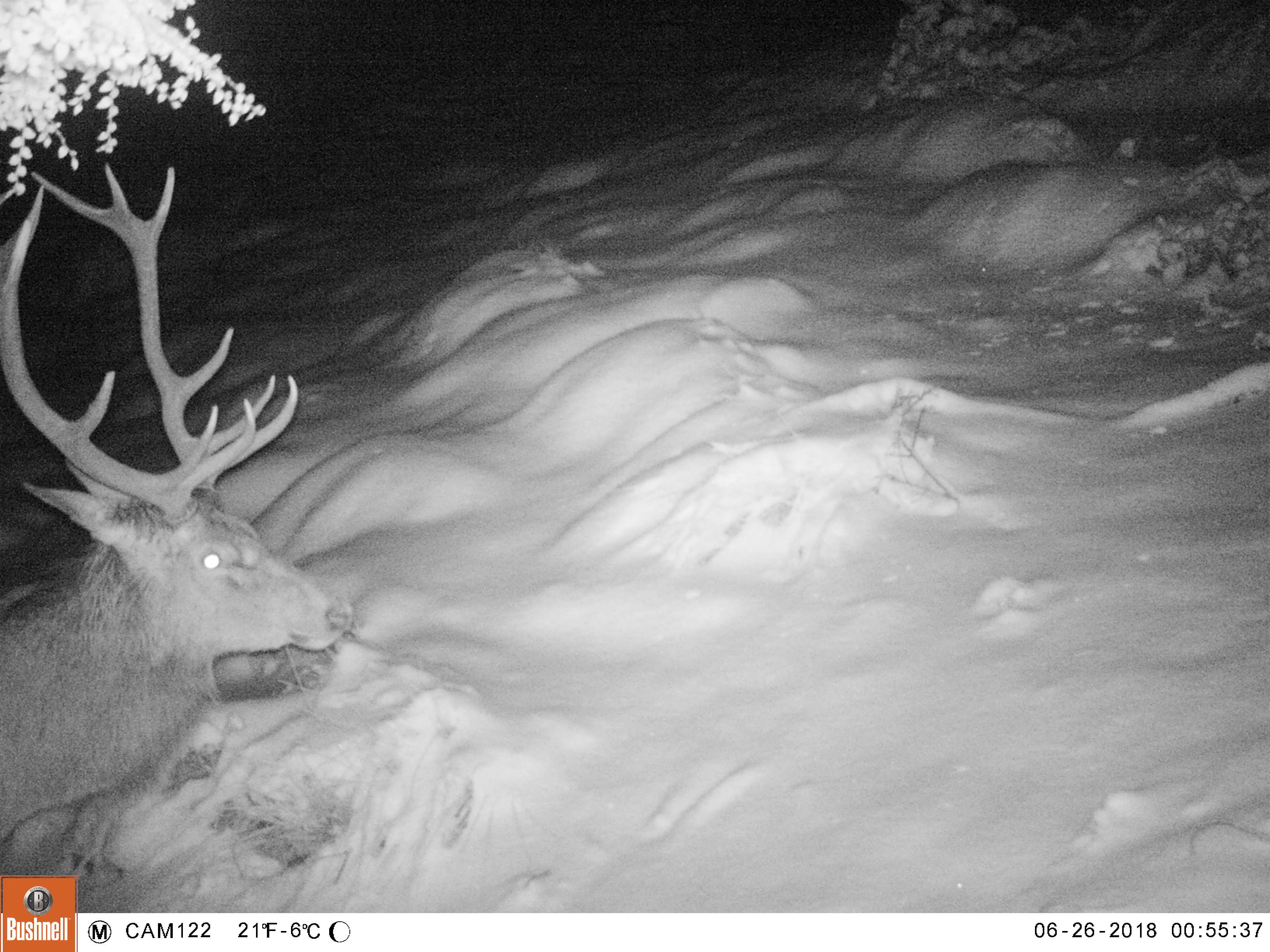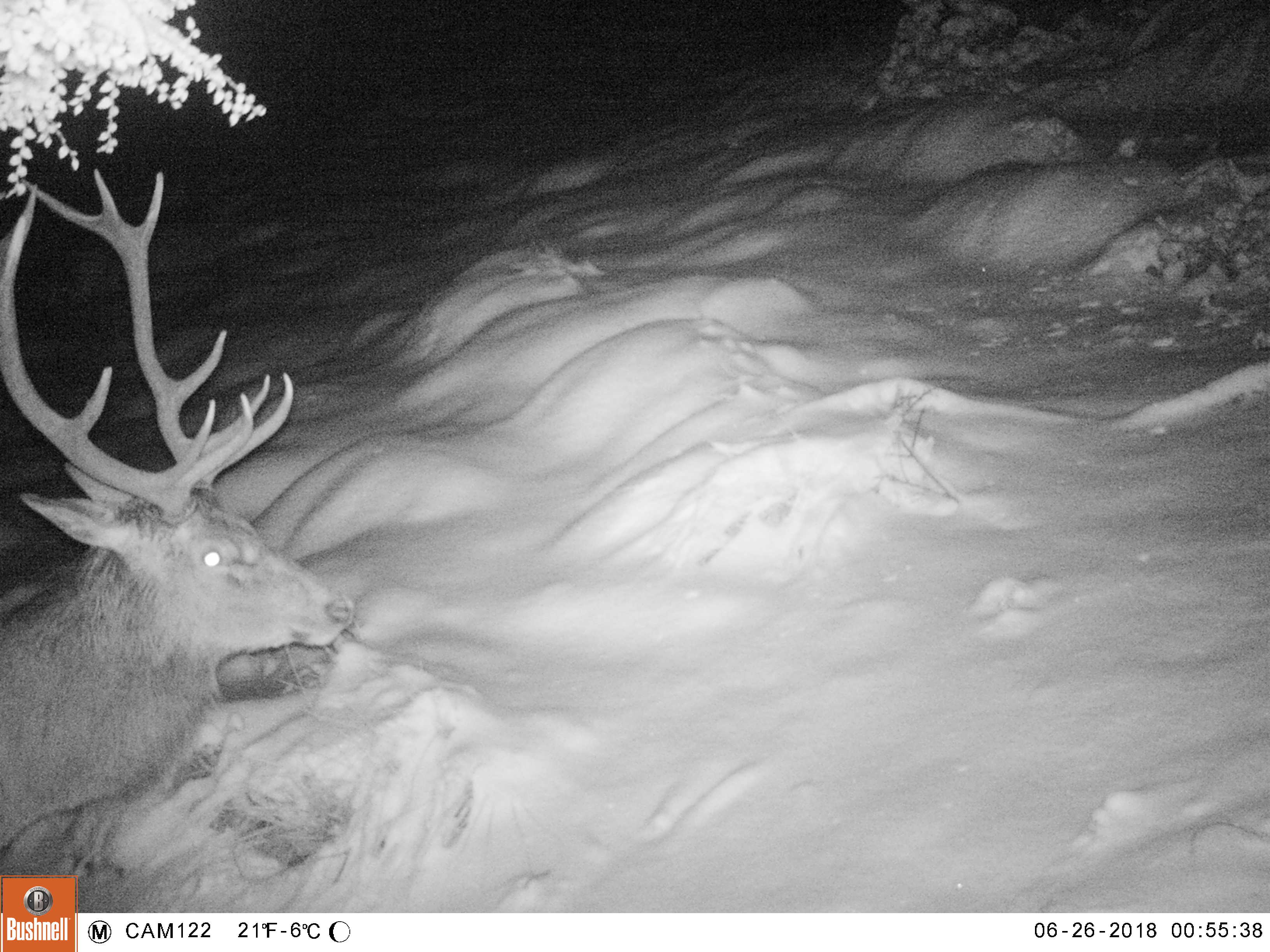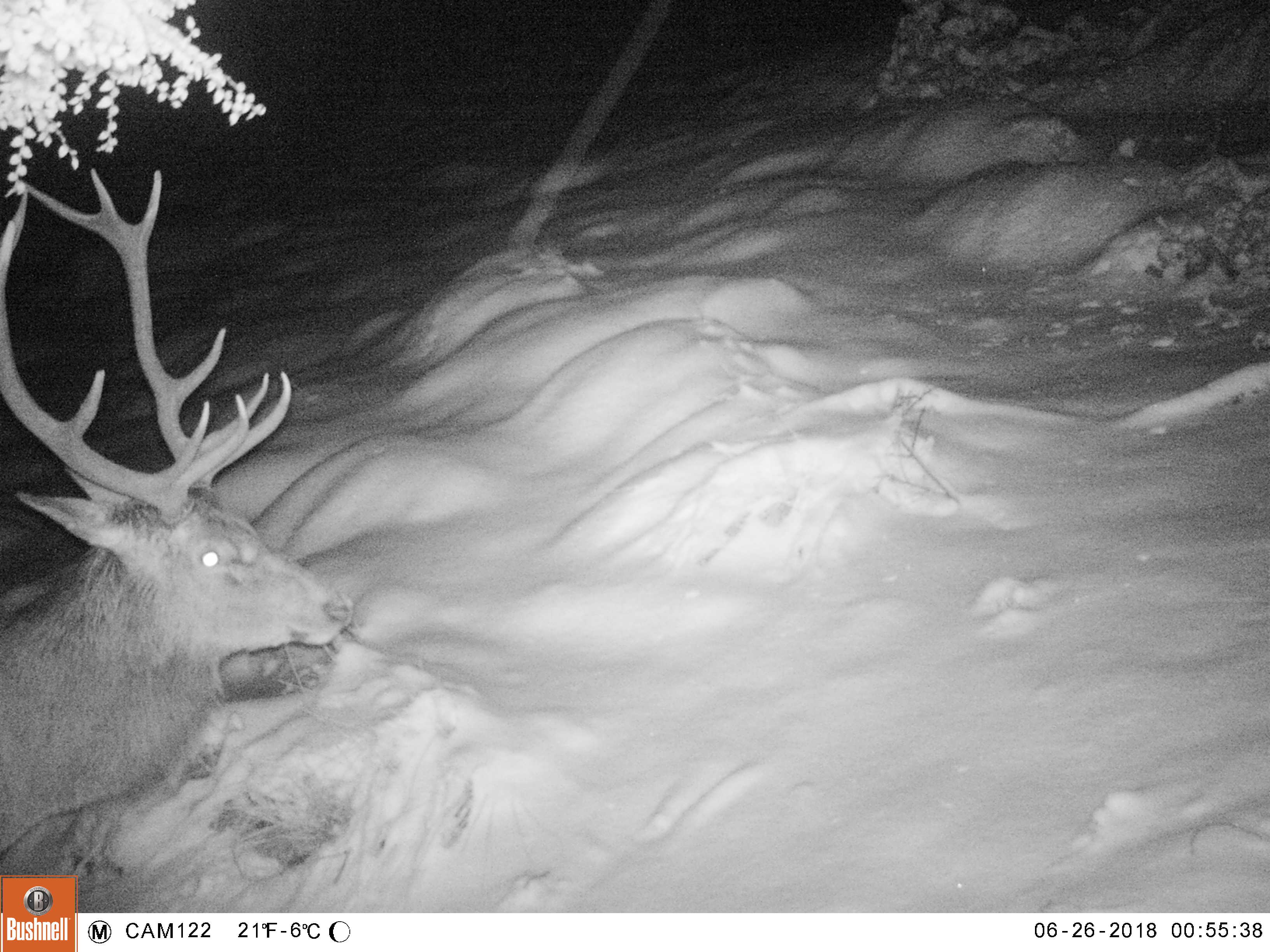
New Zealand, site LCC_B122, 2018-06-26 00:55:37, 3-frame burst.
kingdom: Animalia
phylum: Chordata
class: Mammalia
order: Artiodactyla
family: Cervidae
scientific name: Cervidae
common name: deer